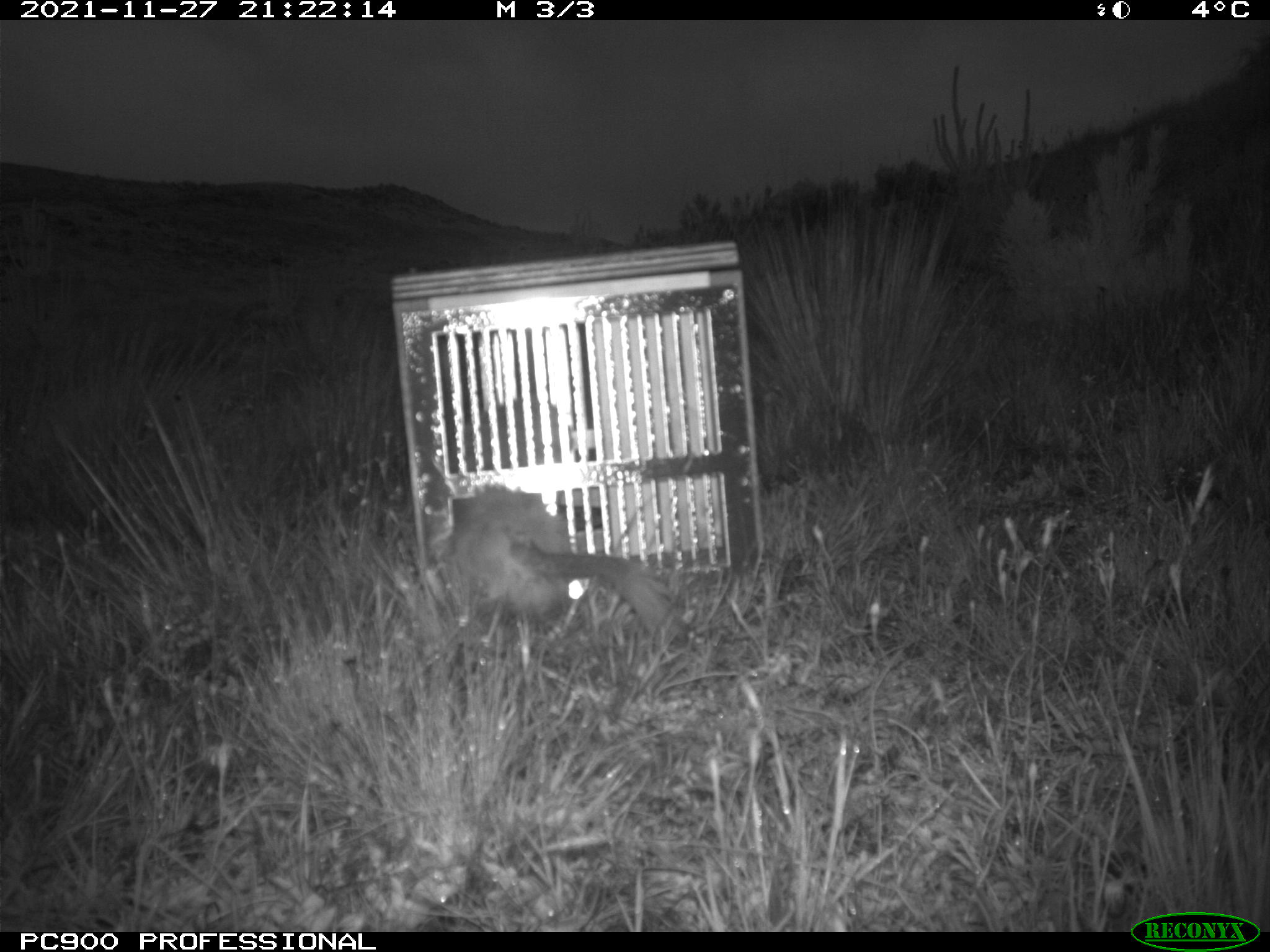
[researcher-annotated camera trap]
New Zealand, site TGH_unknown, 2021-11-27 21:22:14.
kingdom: Animalia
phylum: Chordata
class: Mammalia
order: Carnivora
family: Mustelidae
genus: Mustela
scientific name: Mustela furo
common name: ferret